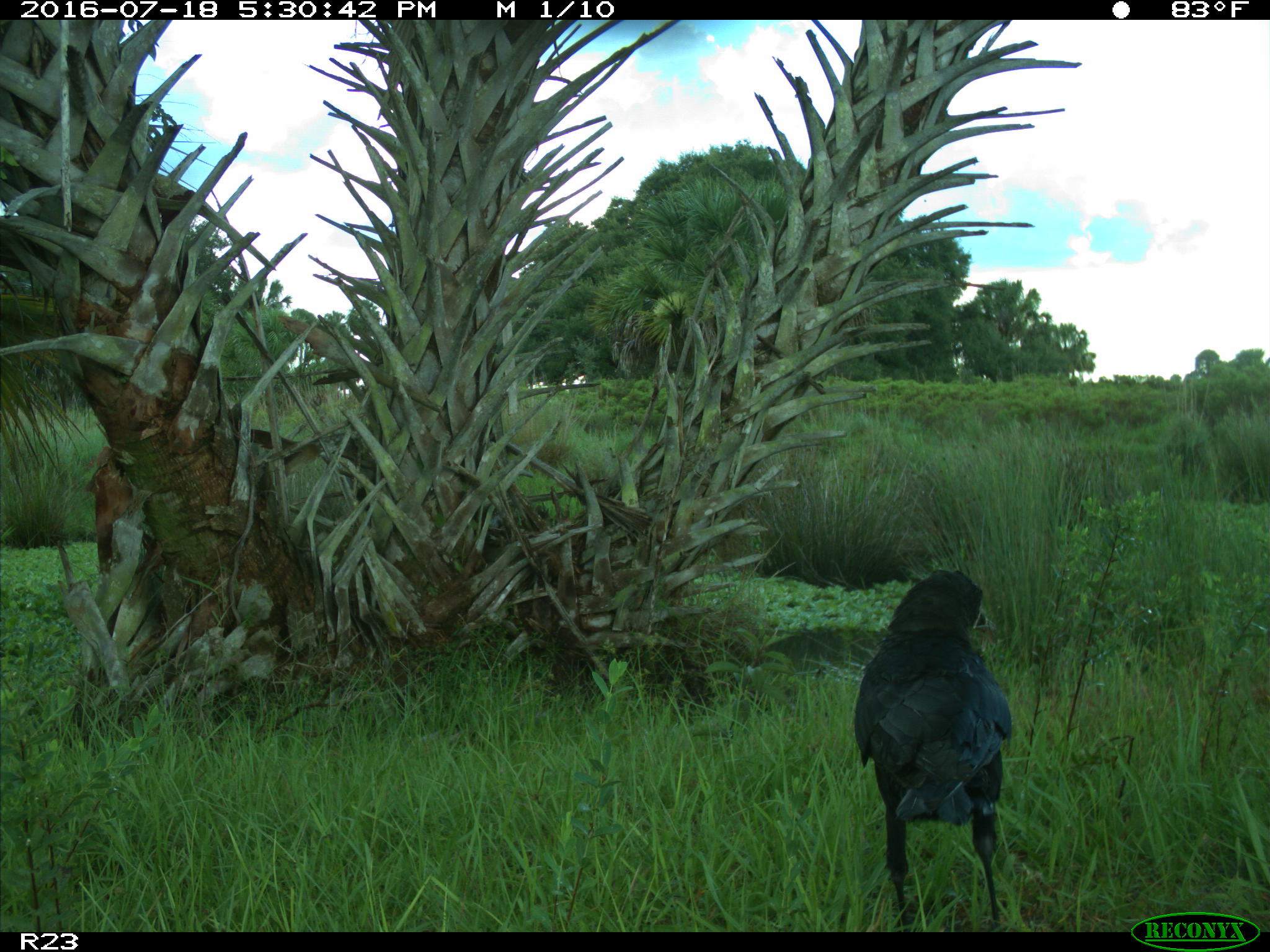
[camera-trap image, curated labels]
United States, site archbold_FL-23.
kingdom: Animalia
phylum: Chordata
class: Aves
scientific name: Aves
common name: birds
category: unidentified bird